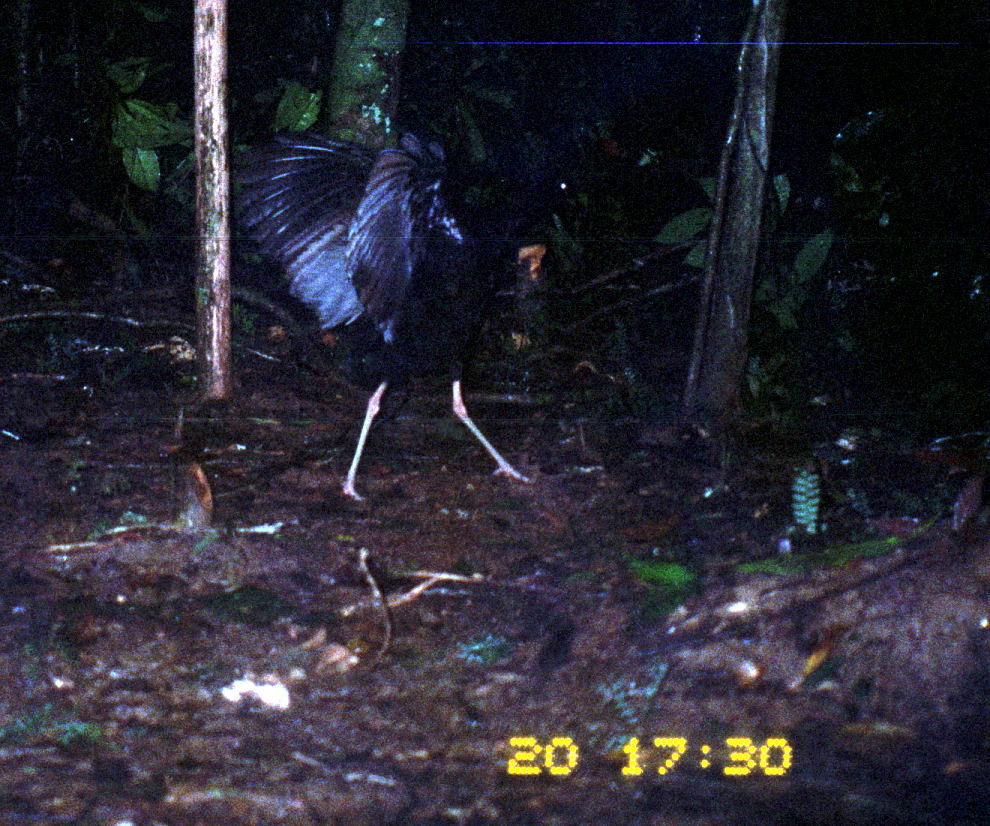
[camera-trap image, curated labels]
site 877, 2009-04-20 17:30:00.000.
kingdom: Animalia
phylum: Chordata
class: Aves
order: Gruiformes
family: Psophiidae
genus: Psophia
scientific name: Psophia crepitans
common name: gray-winged trumpeter